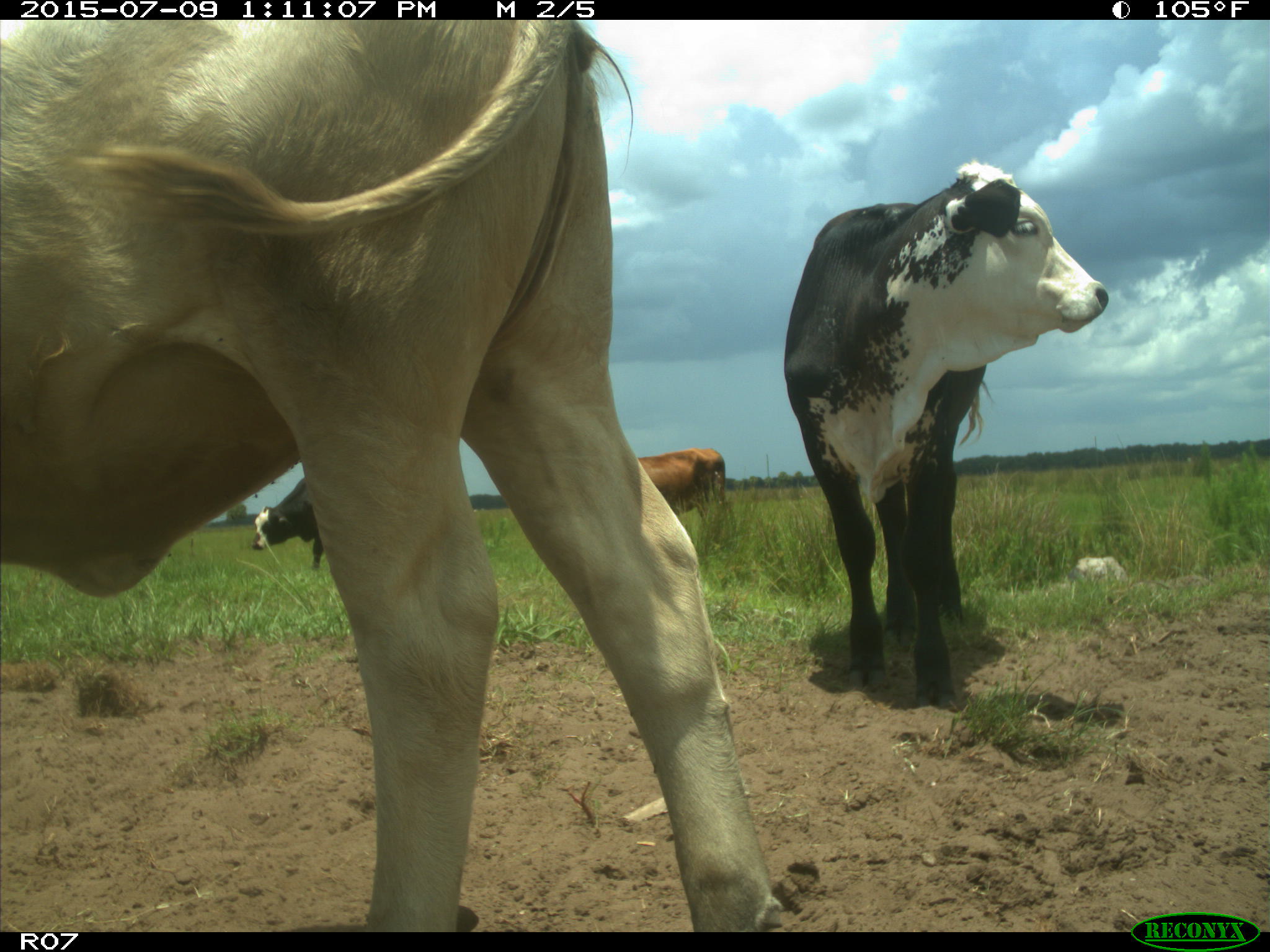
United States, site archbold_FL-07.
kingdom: Animalia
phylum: Chordata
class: Mammalia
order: Artiodactyla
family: Bovidae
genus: Bos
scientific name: Bos taurus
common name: domestic cow